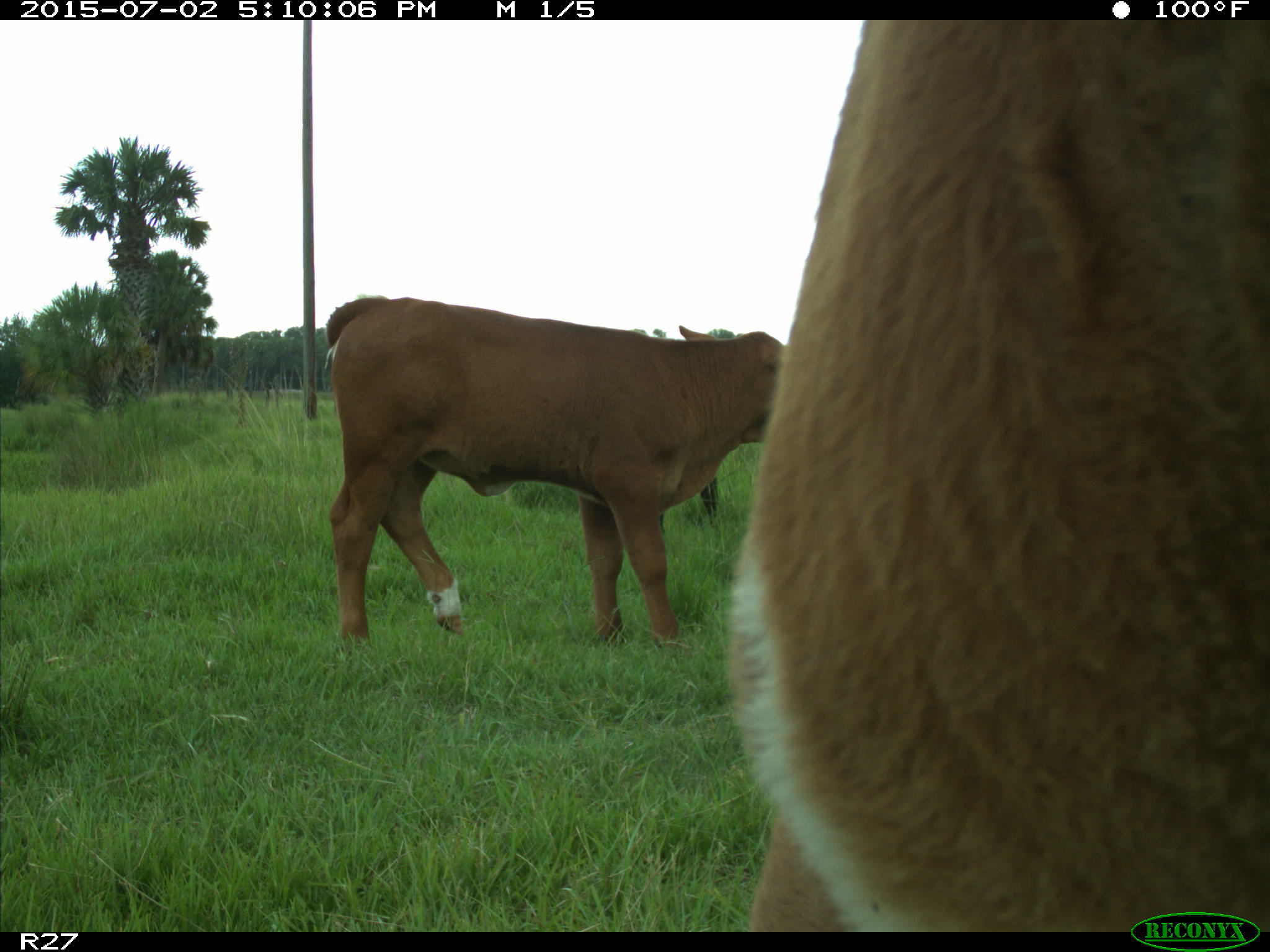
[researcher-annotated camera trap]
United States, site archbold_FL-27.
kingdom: Animalia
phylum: Chordata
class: Mammalia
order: Artiodactyla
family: Bovidae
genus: Bos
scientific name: Bos taurus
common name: domestic cow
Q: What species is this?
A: Bos taurus (domestic cow).